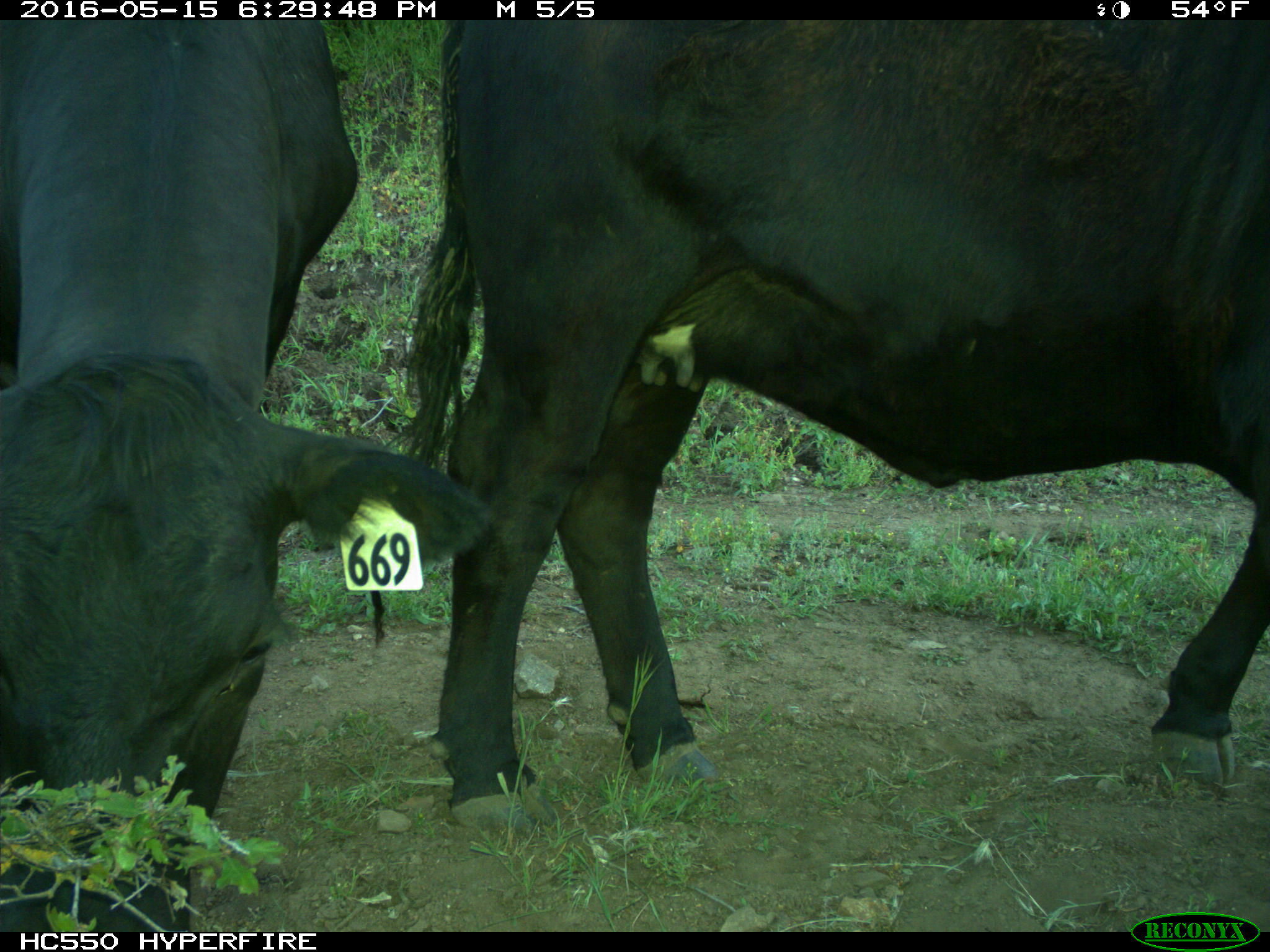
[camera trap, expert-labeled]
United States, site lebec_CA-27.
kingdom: Animalia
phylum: Chordata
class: Mammalia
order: Artiodactyla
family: Bovidae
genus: Bos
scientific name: Bos taurus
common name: domestic cow